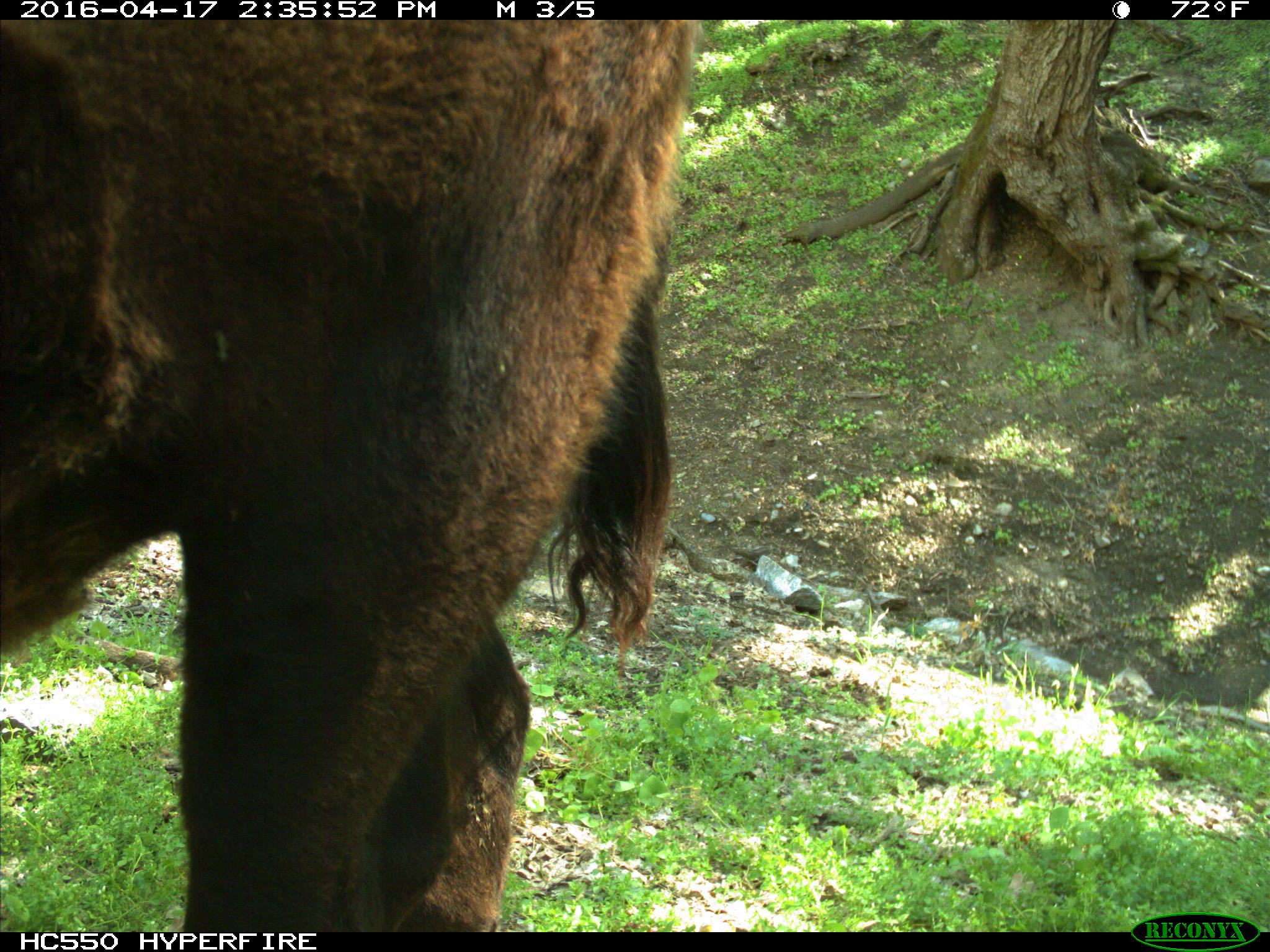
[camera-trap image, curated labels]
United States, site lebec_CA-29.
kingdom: Animalia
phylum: Chordata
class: Mammalia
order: Artiodactyla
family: Bovidae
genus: Bos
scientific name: Bos taurus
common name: domestic cow